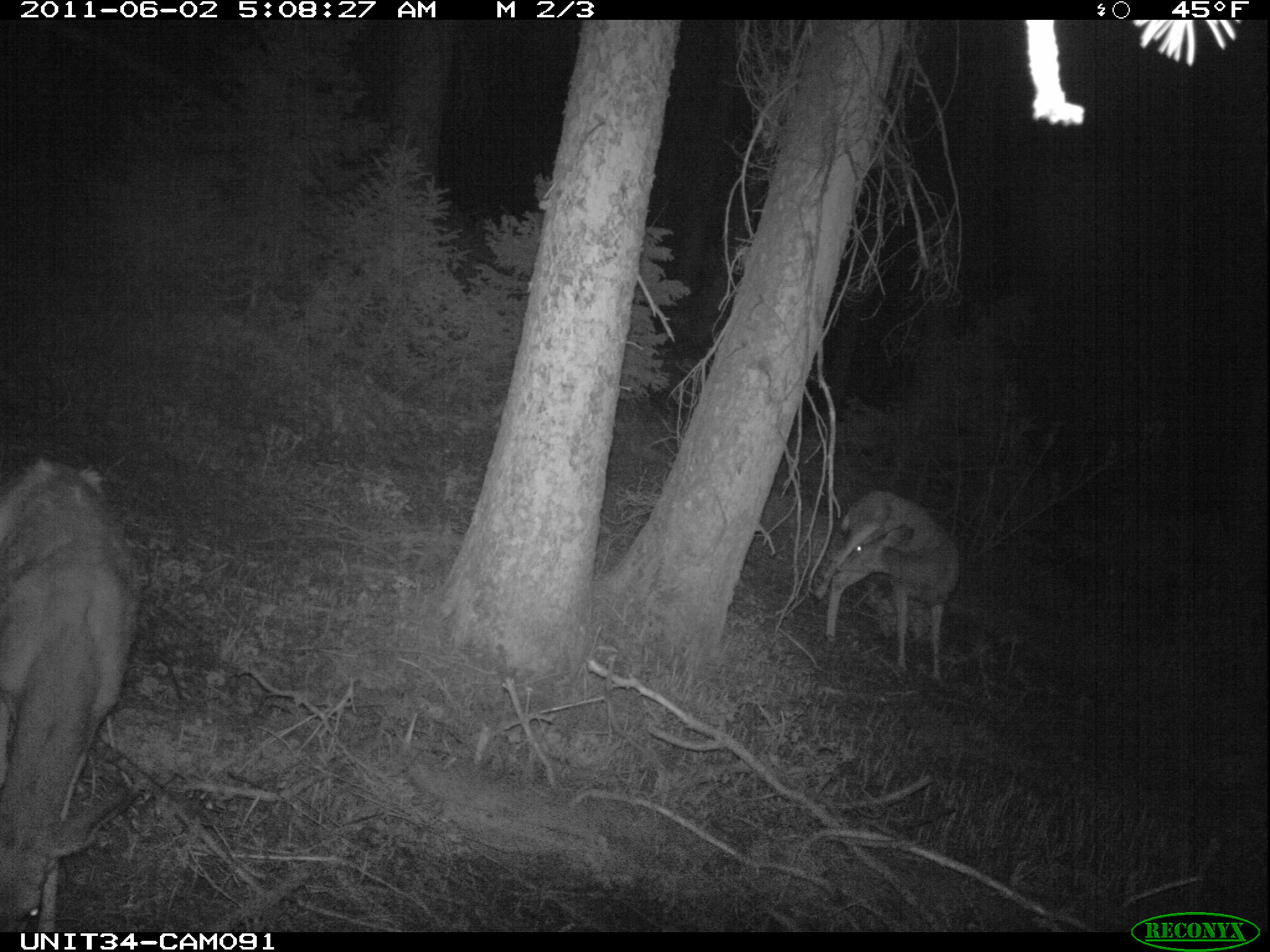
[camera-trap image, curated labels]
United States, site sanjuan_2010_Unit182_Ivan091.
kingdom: Animalia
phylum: Chordata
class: Mammalia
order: Artiodactyla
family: Cervidae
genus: Odocoileus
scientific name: Odocoileus hemionus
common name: mule deer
Odocoileus hemionus (mule deer).